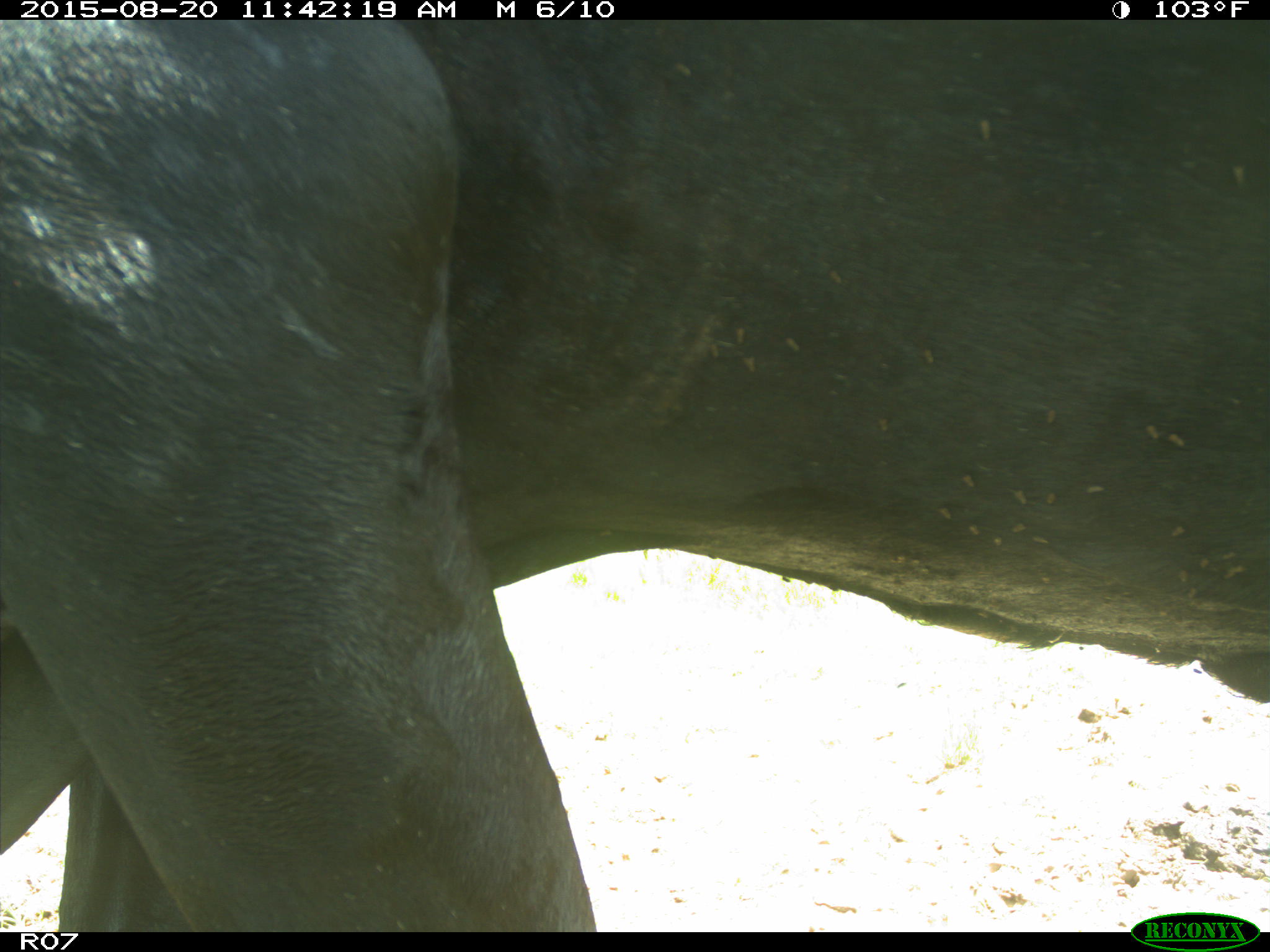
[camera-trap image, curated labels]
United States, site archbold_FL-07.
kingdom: Animalia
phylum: Chordata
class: Mammalia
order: Artiodactyla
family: Bovidae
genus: Bos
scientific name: Bos taurus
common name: domestic cow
Bos taurus (domestic cow).